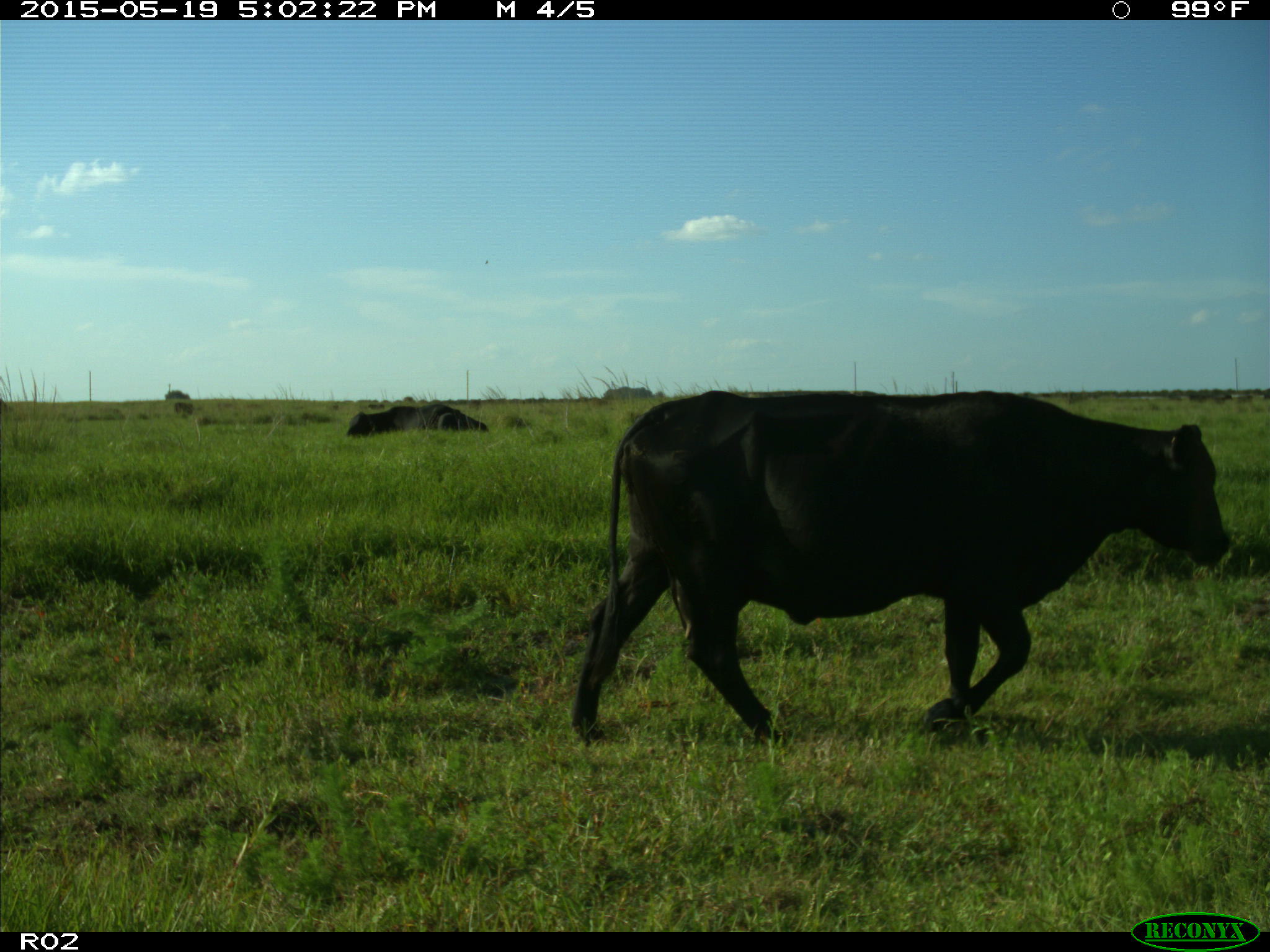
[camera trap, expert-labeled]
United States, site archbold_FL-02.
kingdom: Animalia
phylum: Chordata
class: Mammalia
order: Artiodactyla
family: Bovidae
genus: Bos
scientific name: Bos taurus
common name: domestic cow